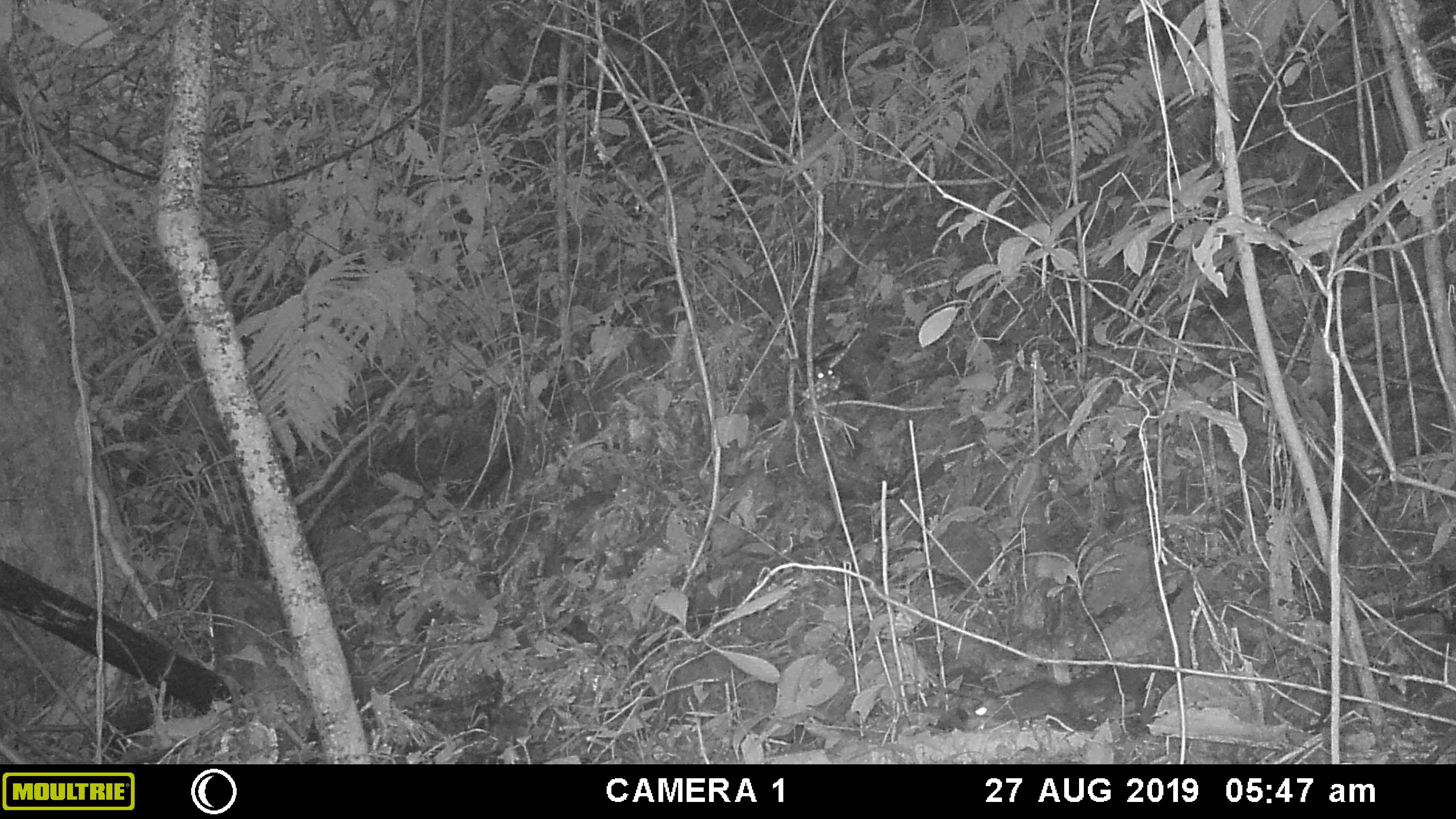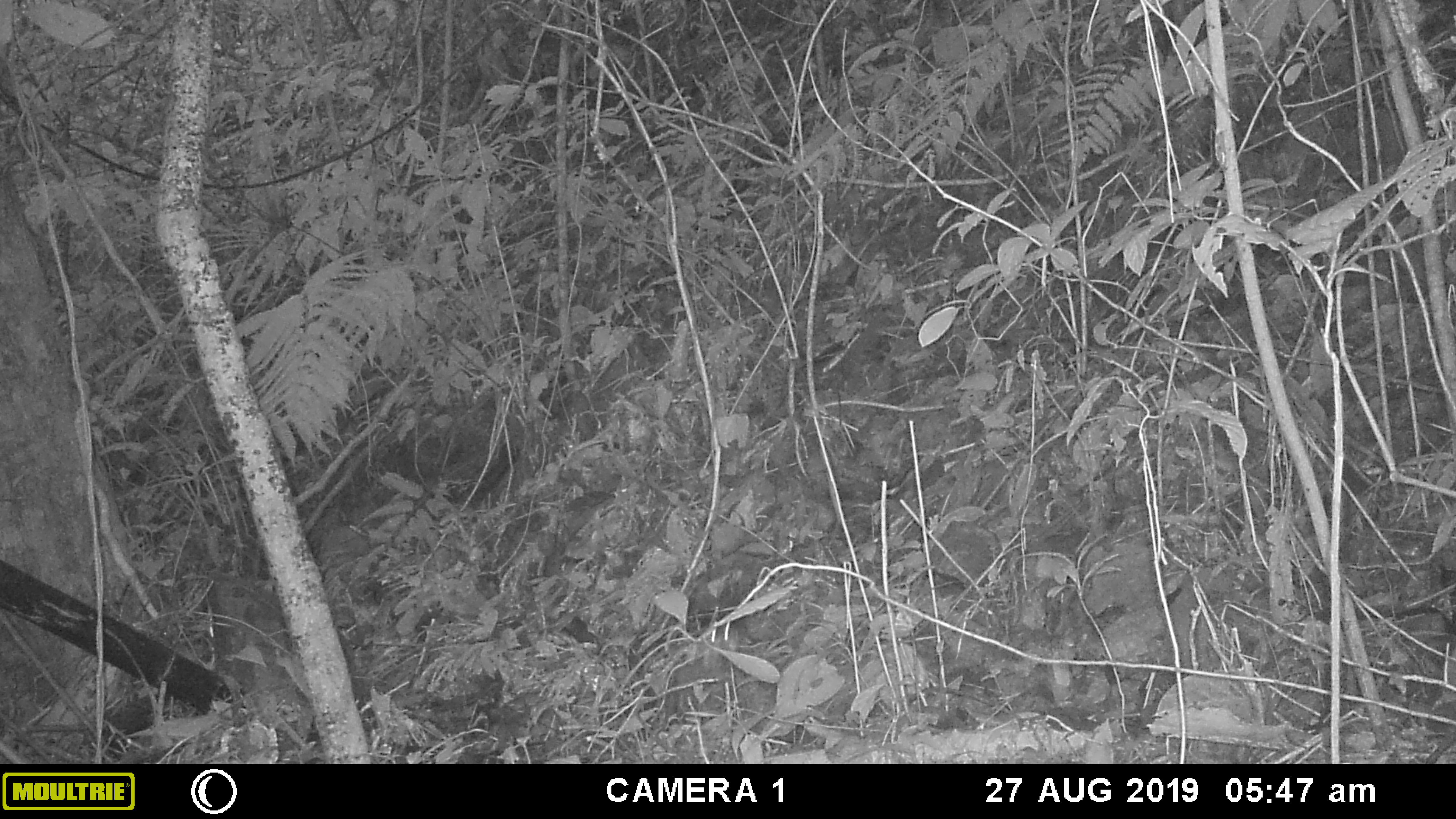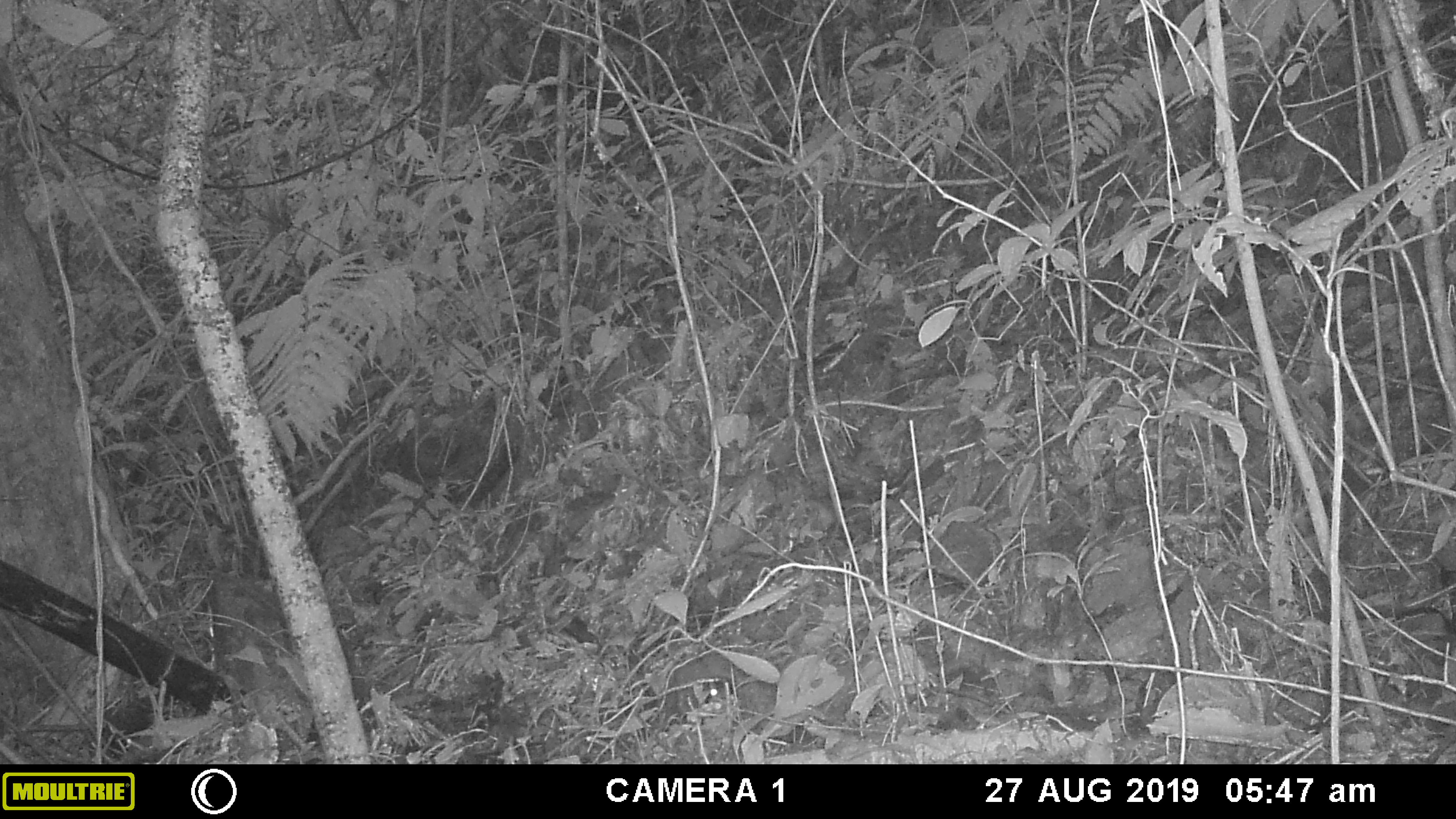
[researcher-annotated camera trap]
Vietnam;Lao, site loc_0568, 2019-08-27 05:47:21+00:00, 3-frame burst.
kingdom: Animalia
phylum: Chordata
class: Mammalia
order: Rodentia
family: Sciuridae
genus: Dremomys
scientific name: Dremomys rufigenis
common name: red-cheeked squirrel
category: red cheeked squirrel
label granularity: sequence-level